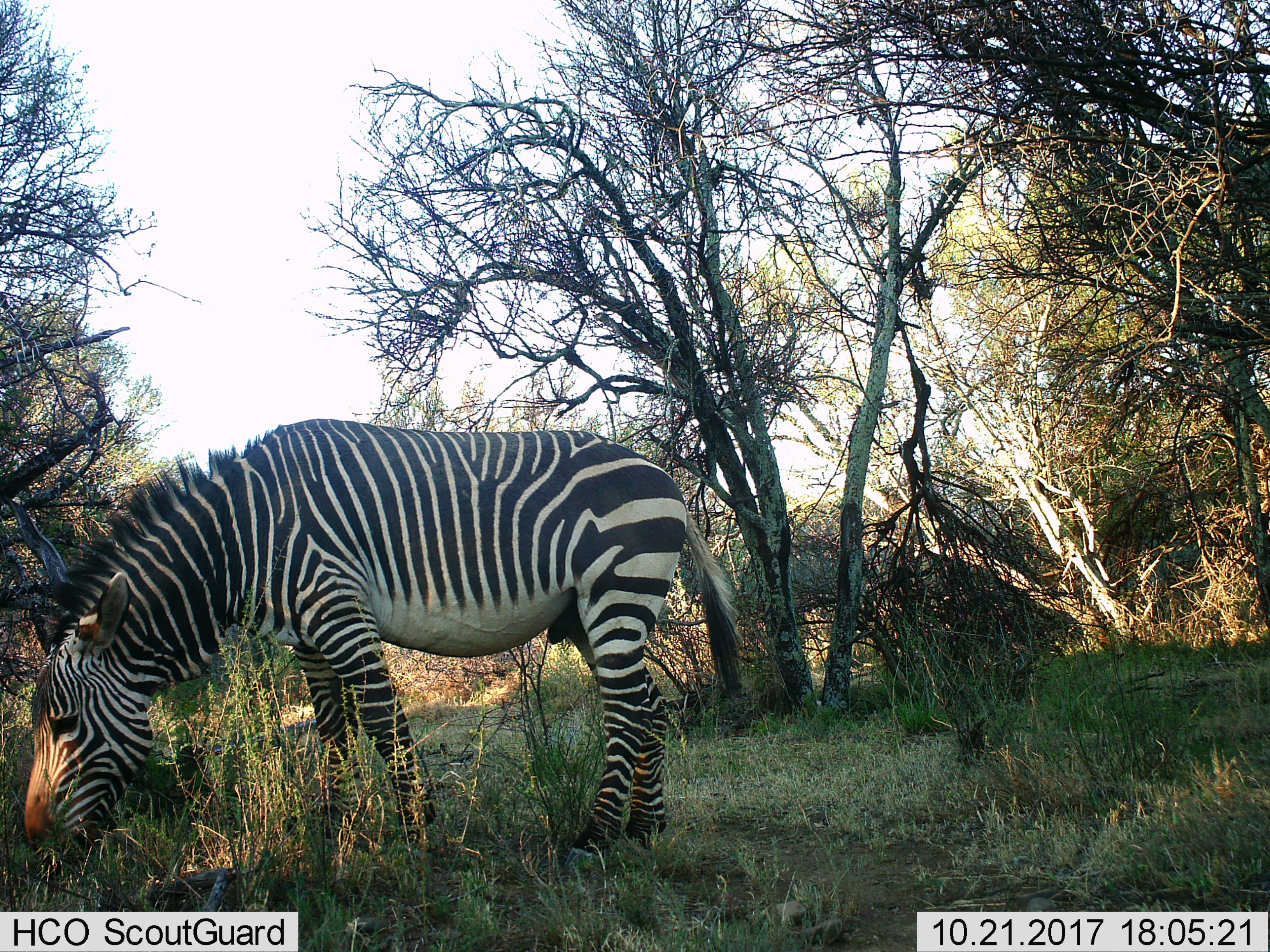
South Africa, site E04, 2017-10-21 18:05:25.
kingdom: Animalia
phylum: Chordata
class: Mammalia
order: Perissodactyla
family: Equidae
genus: Equus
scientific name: Equus zebra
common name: mountain zebra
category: zebramountain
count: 1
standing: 33%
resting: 0%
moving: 0%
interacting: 0%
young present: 0%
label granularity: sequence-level